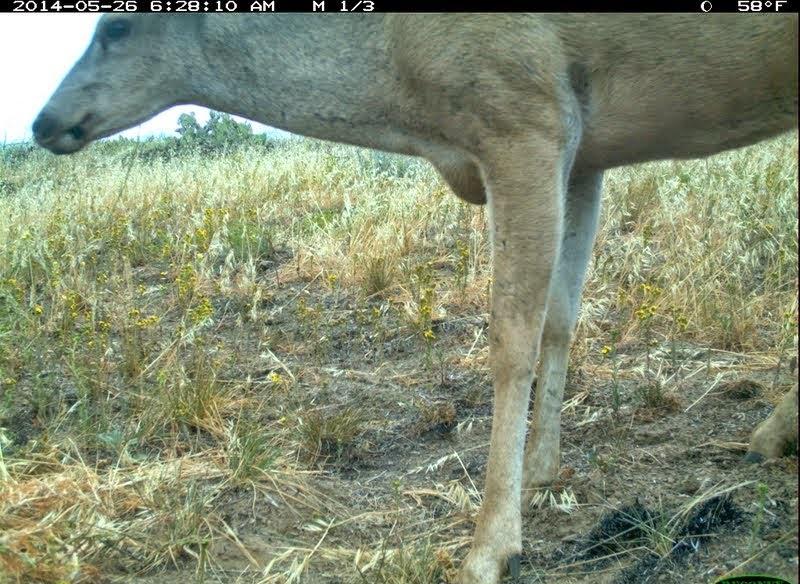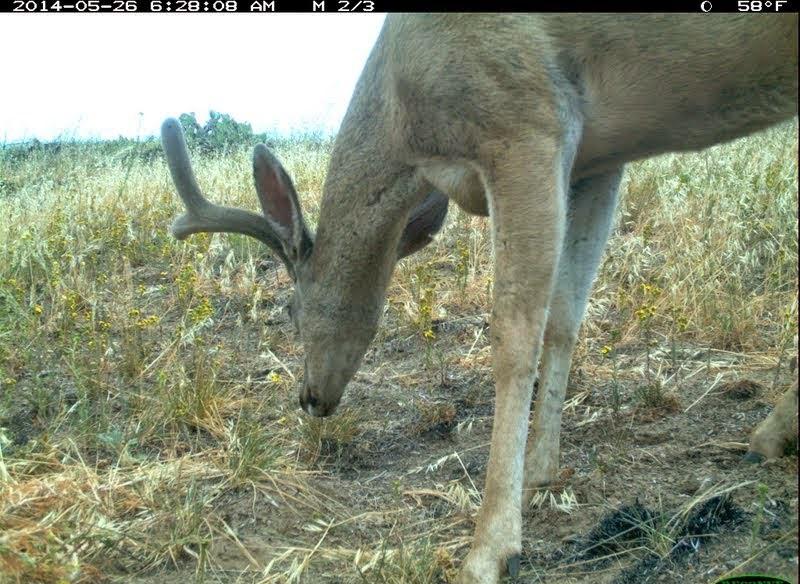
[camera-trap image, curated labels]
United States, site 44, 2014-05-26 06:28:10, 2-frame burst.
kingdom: Animalia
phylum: Chordata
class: Mammalia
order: Artiodactyla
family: Cervidae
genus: Odocoileus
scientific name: Odocoileus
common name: deer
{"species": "deer (Odocoileus)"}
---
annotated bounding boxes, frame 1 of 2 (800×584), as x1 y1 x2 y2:
deer: 32 12 799 583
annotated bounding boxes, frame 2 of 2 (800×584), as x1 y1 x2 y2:
deer: 161 15 800 583